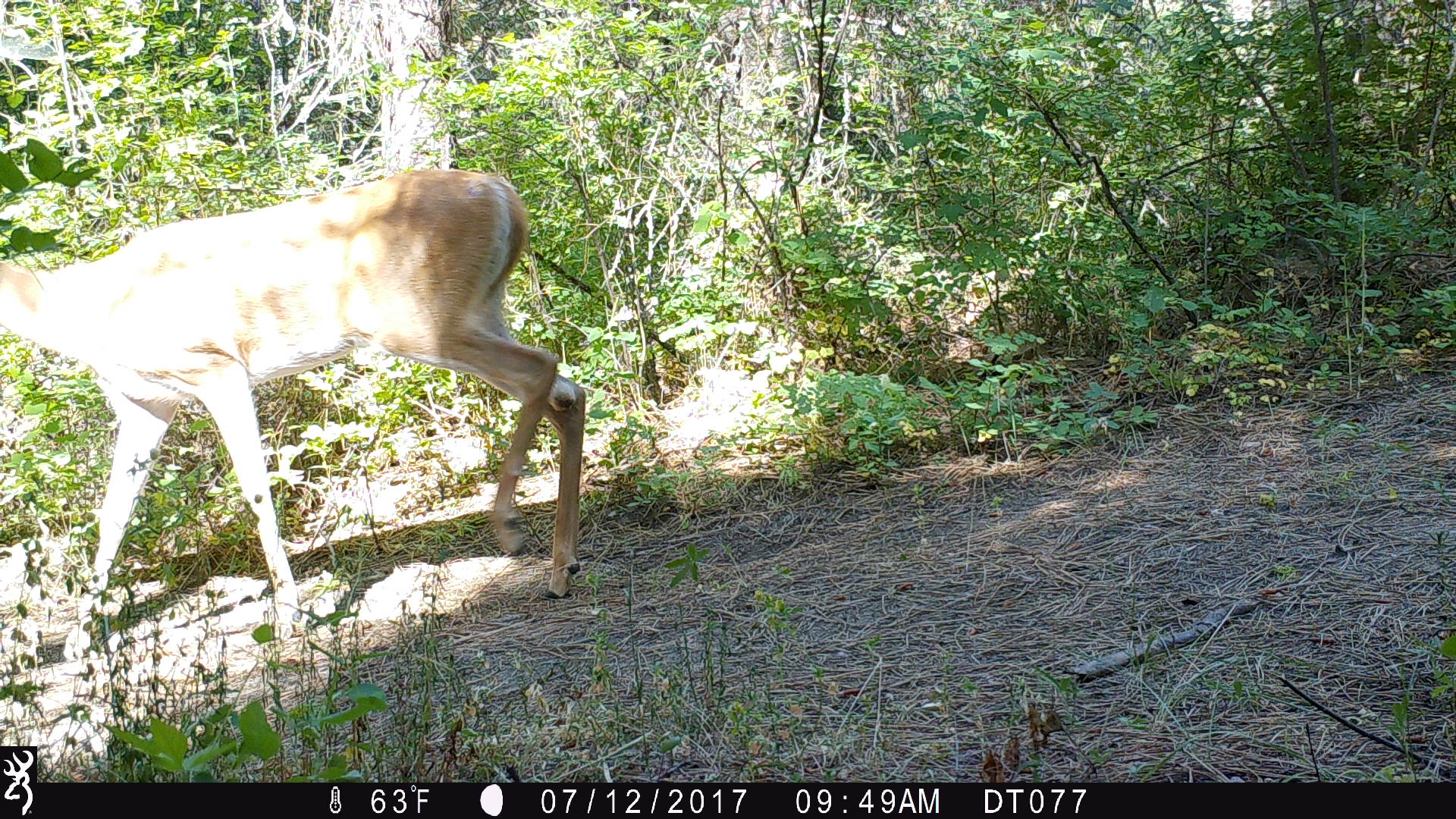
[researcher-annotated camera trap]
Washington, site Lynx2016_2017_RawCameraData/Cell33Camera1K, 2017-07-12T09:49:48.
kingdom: Animalia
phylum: Chordata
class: Mammalia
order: Artiodactyla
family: Cervidae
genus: Odocoileus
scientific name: Odocoileus virginianus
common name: white-tailed deer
Odocoileus virginianus (white-tailed deer). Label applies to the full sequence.